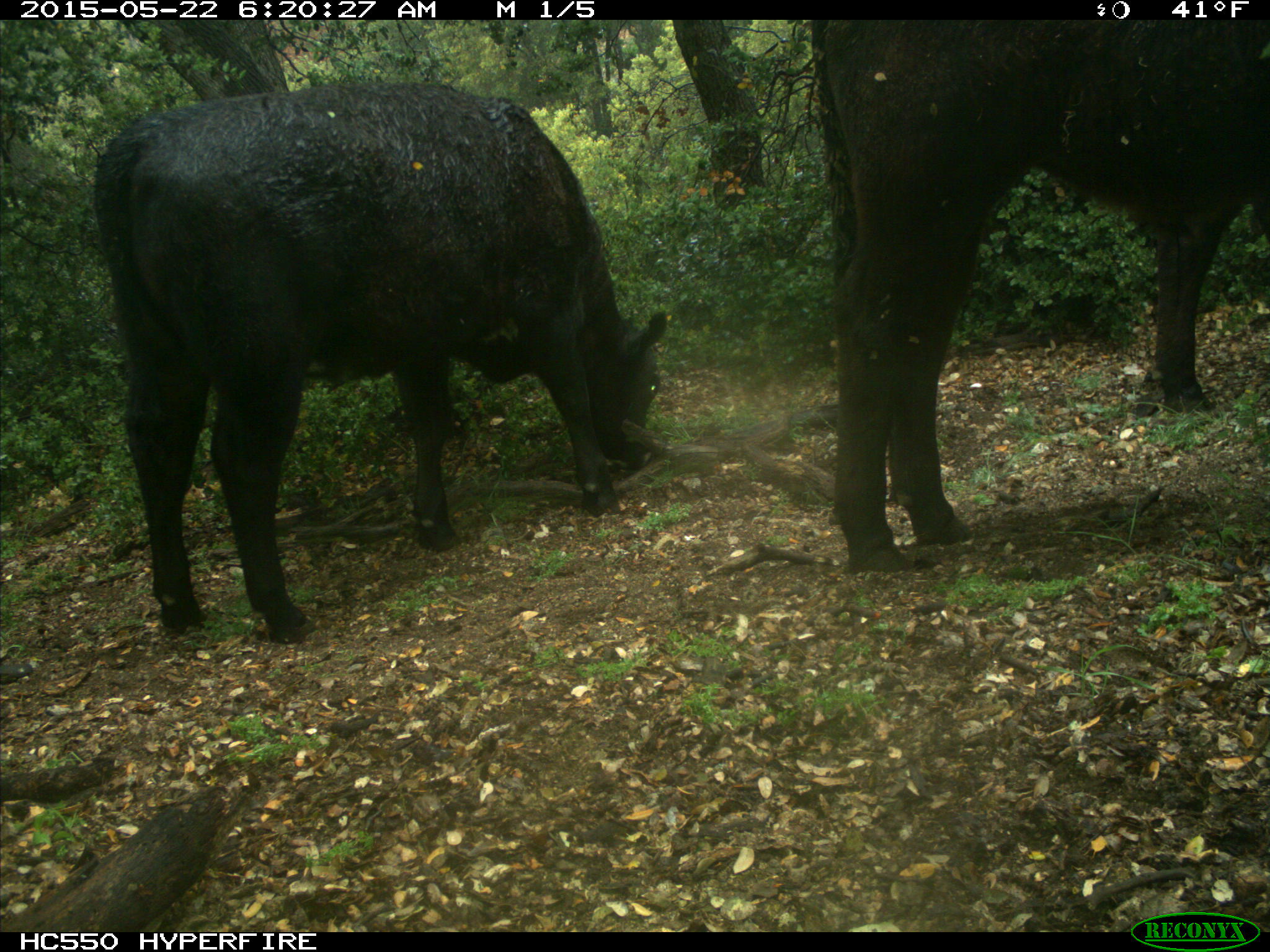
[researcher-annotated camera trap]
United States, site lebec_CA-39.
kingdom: Animalia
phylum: Chordata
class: Mammalia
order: Artiodactyla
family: Bovidae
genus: Bos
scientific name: Bos taurus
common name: domestic cow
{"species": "Bos taurus (domestic cow)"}